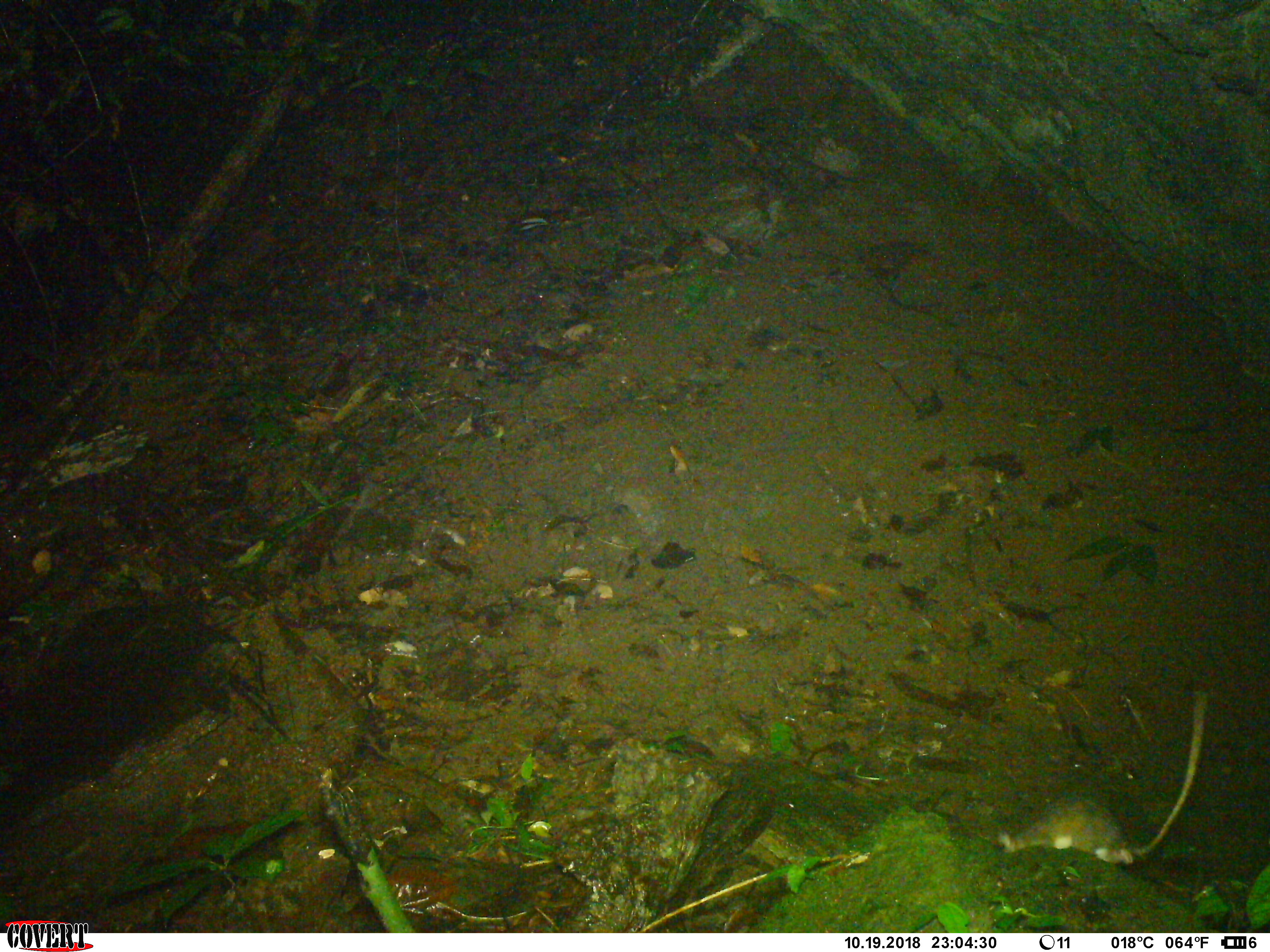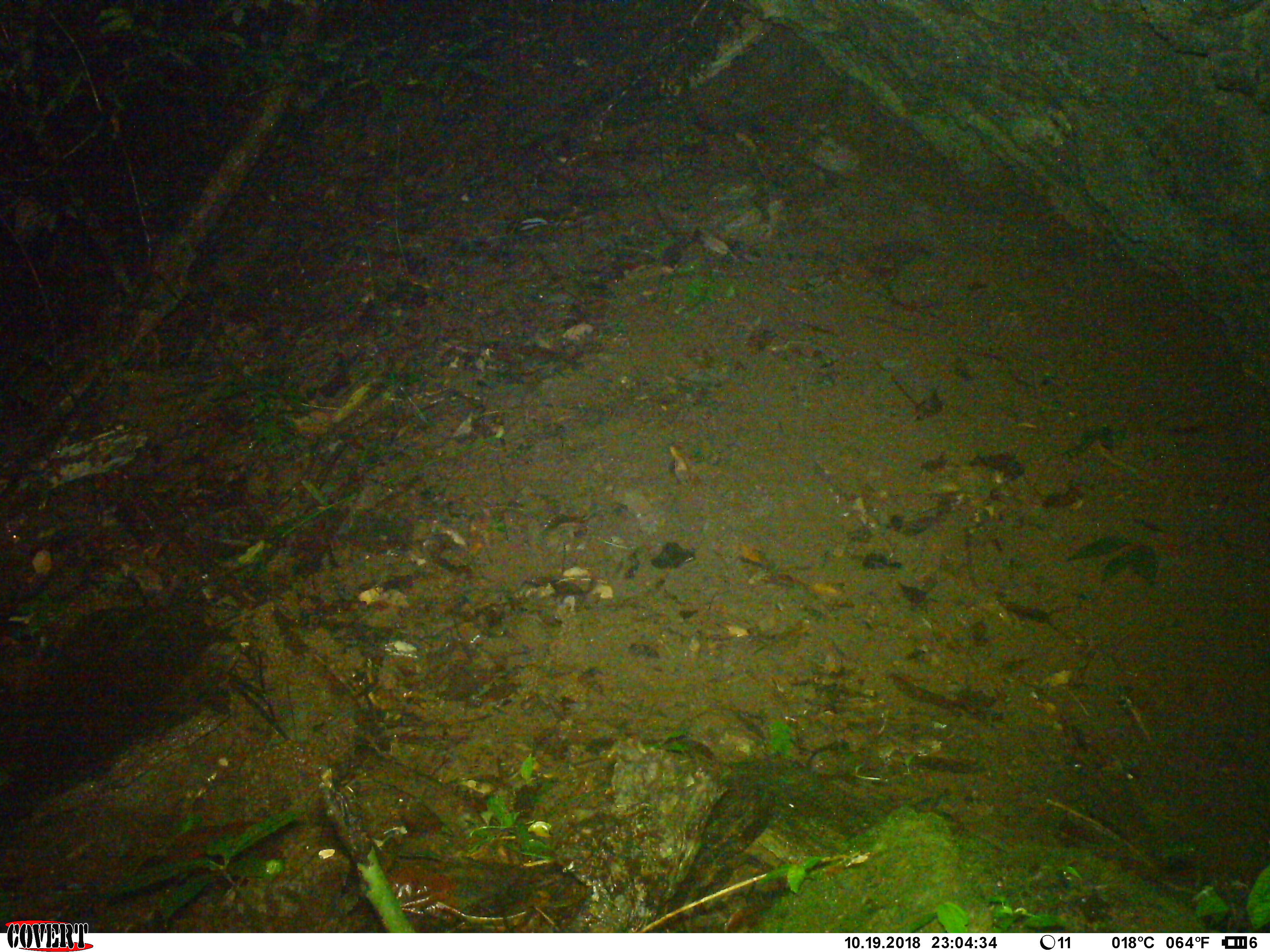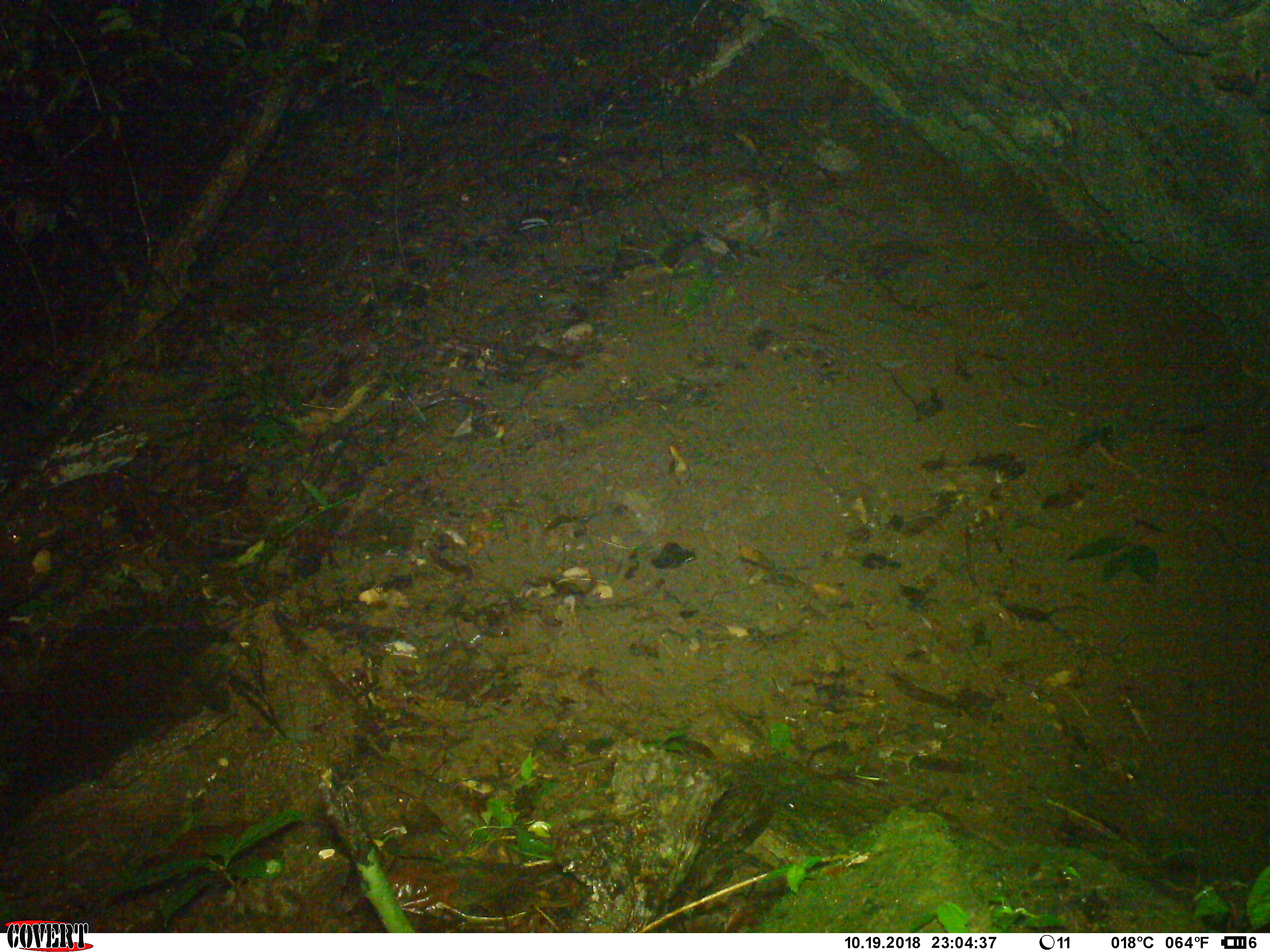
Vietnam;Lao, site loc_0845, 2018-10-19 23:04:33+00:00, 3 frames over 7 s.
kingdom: Animalia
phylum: Chordata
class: Mammalia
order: Rodentia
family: Muridae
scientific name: Muridae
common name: old-world mice and rats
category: unidentified murid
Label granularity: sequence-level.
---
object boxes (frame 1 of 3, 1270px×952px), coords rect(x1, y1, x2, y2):
unidentified murid: rect(994, 689, 1209, 866)